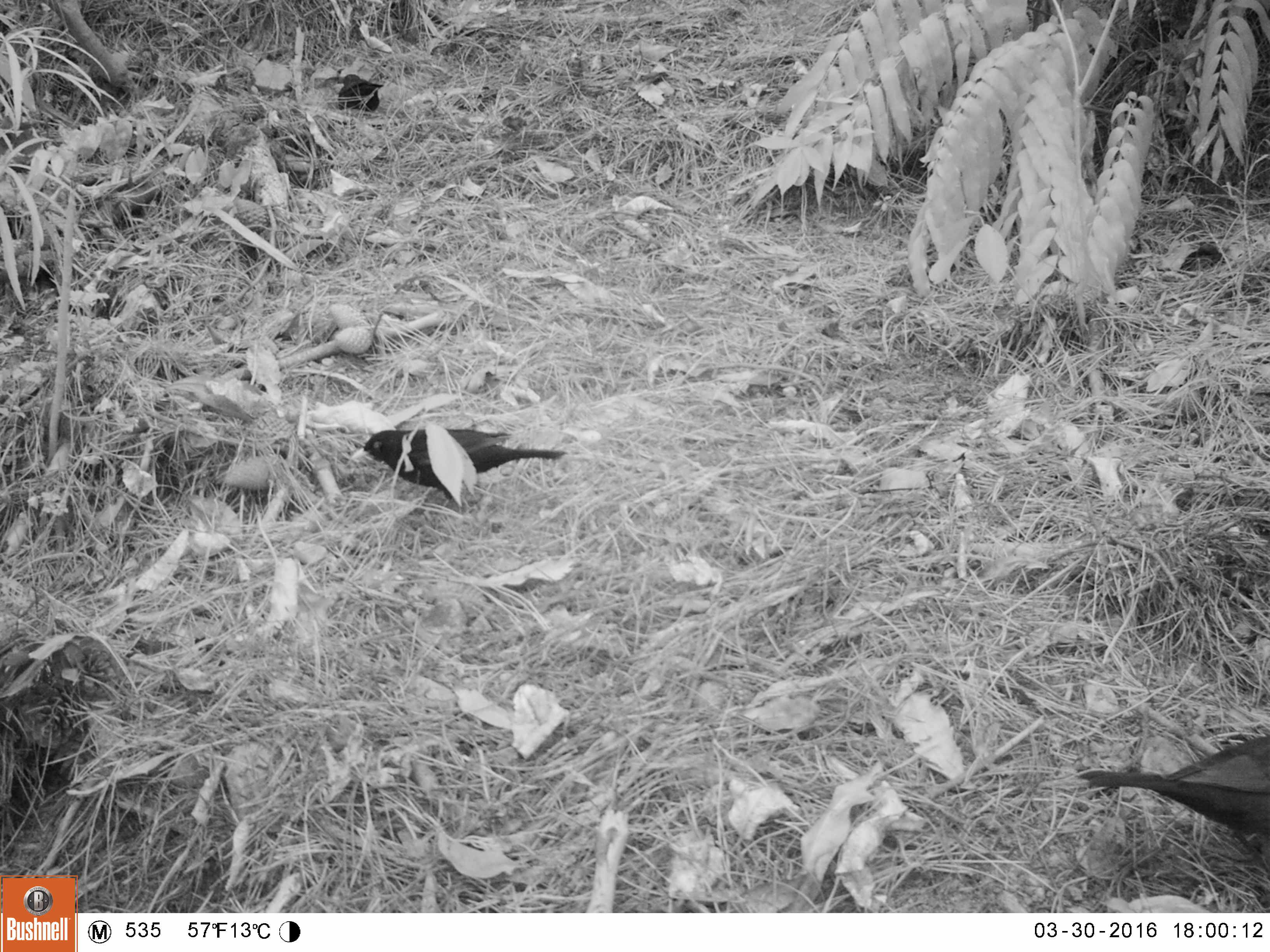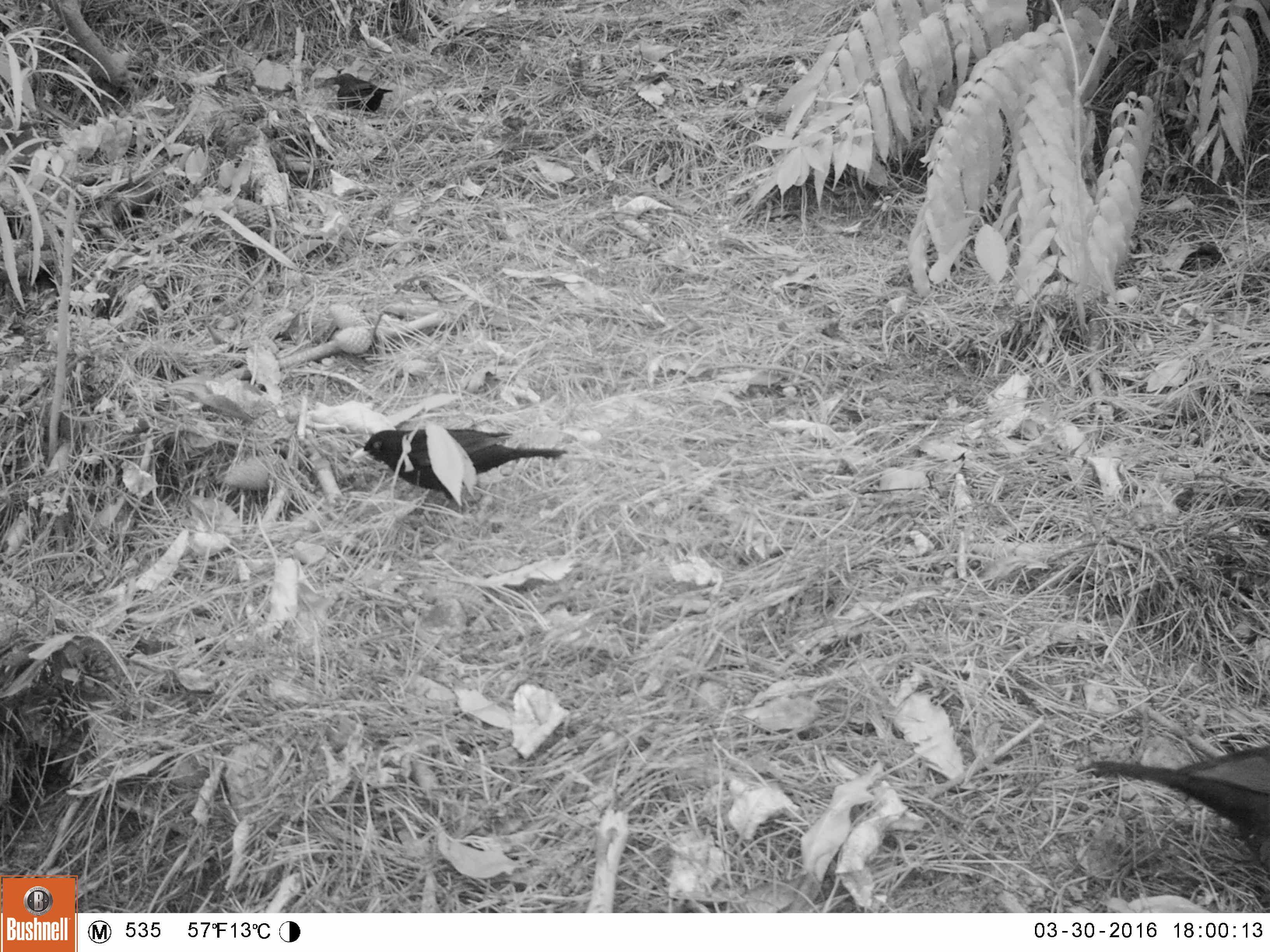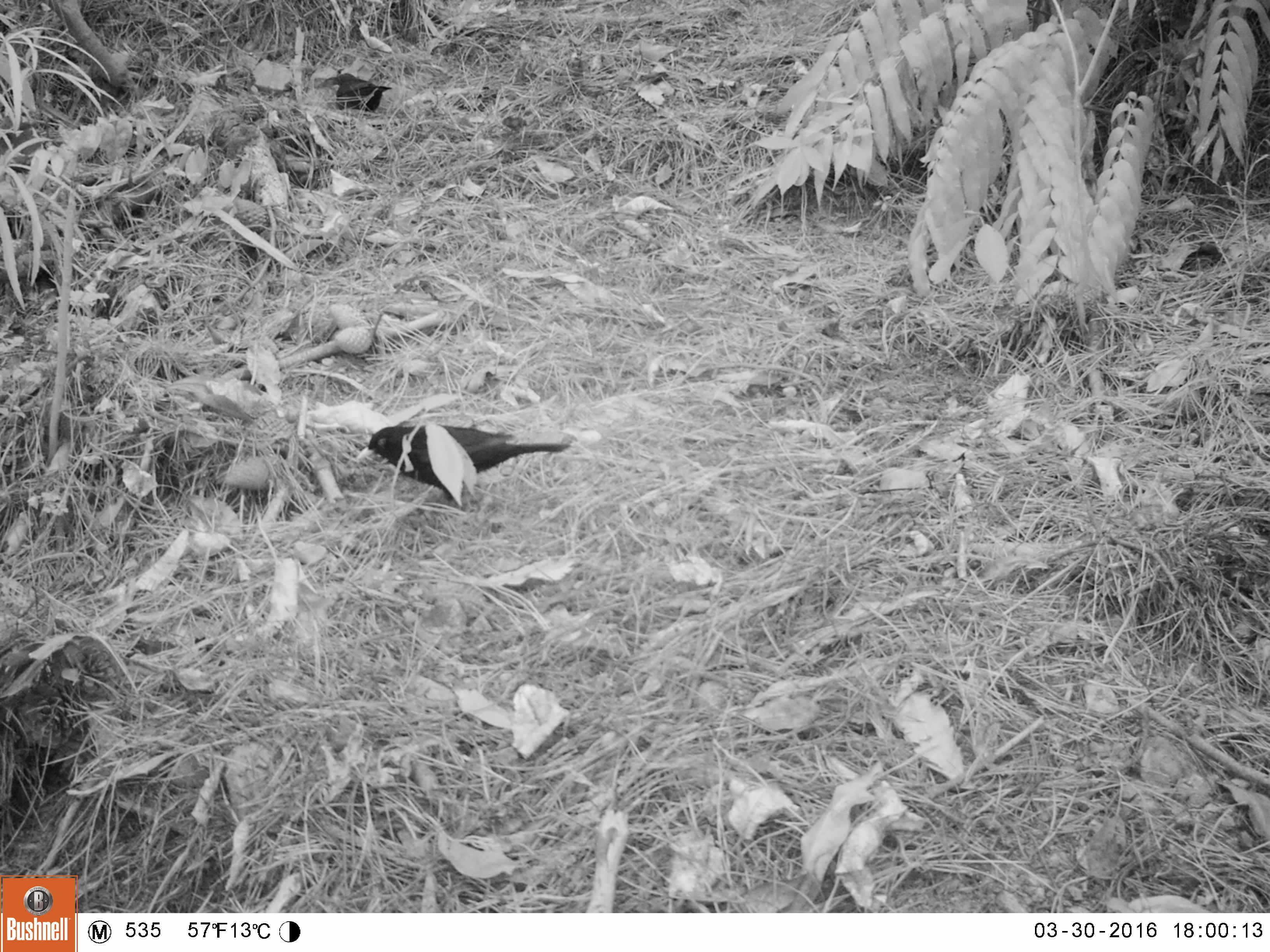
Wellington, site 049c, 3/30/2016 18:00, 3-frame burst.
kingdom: Animalia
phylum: Chordata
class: Aves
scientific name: Aves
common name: bird